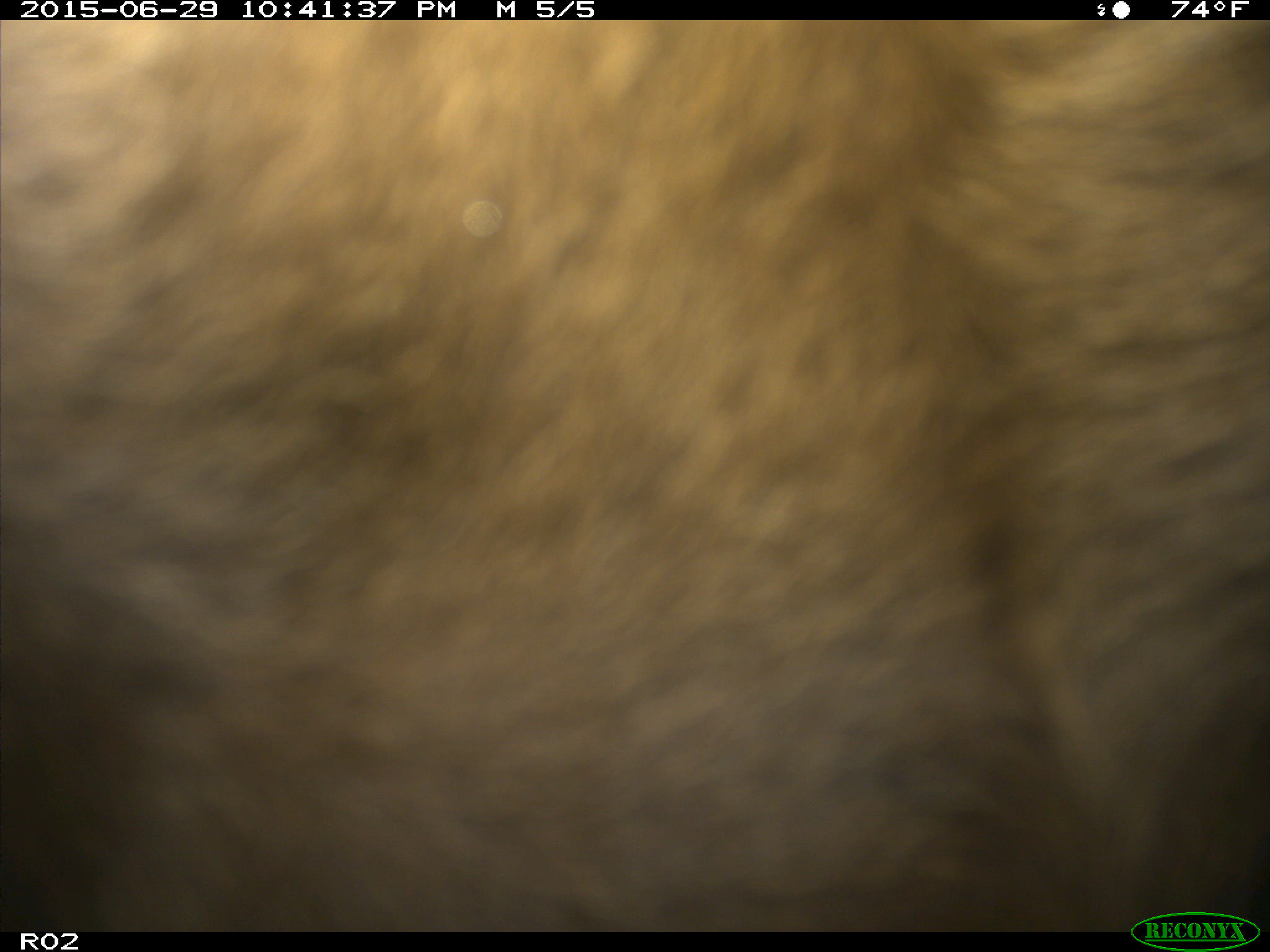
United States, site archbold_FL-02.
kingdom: Animalia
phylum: Chordata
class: Mammalia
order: Artiodactyla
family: Bovidae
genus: Bos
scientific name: Bos taurus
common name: domestic cow